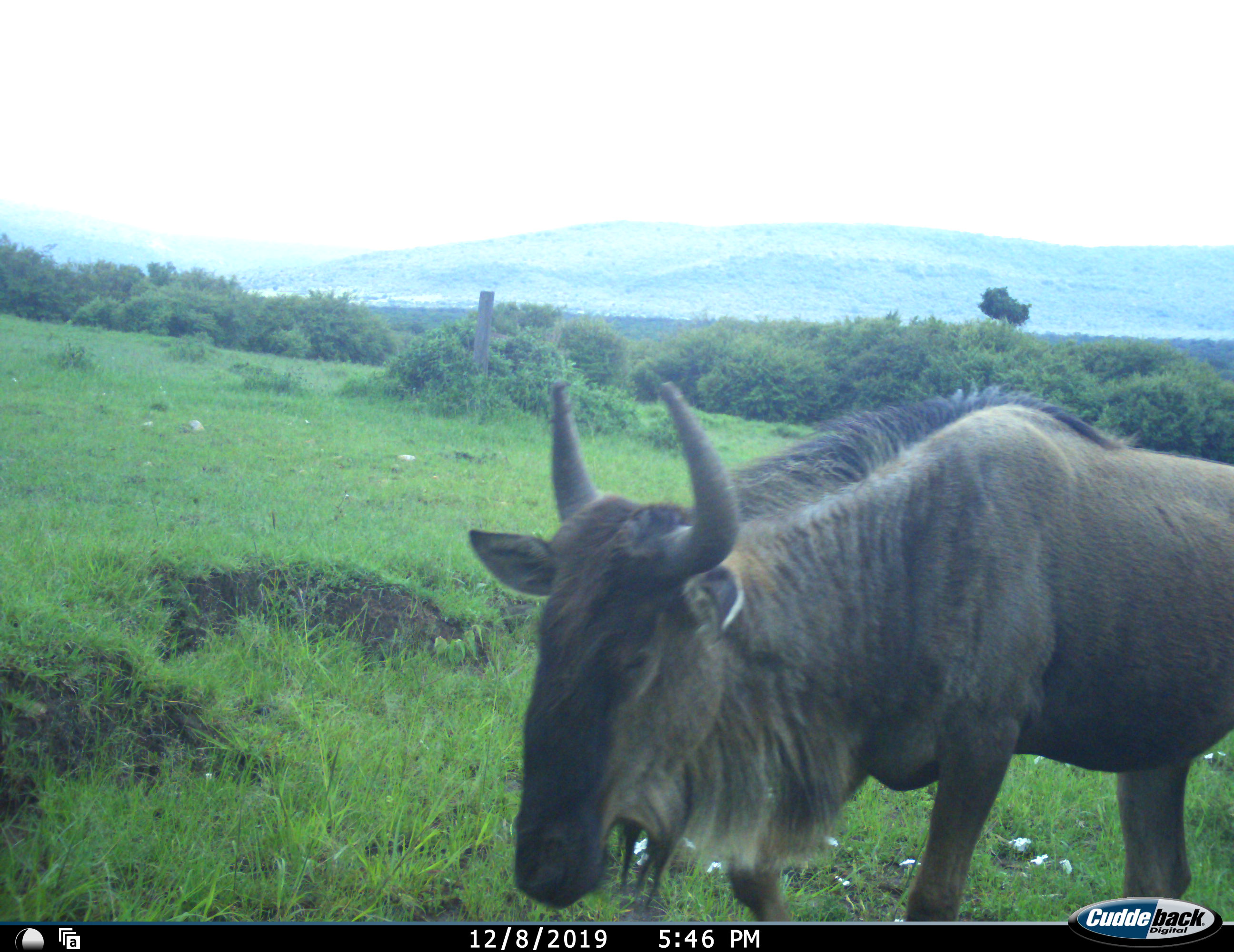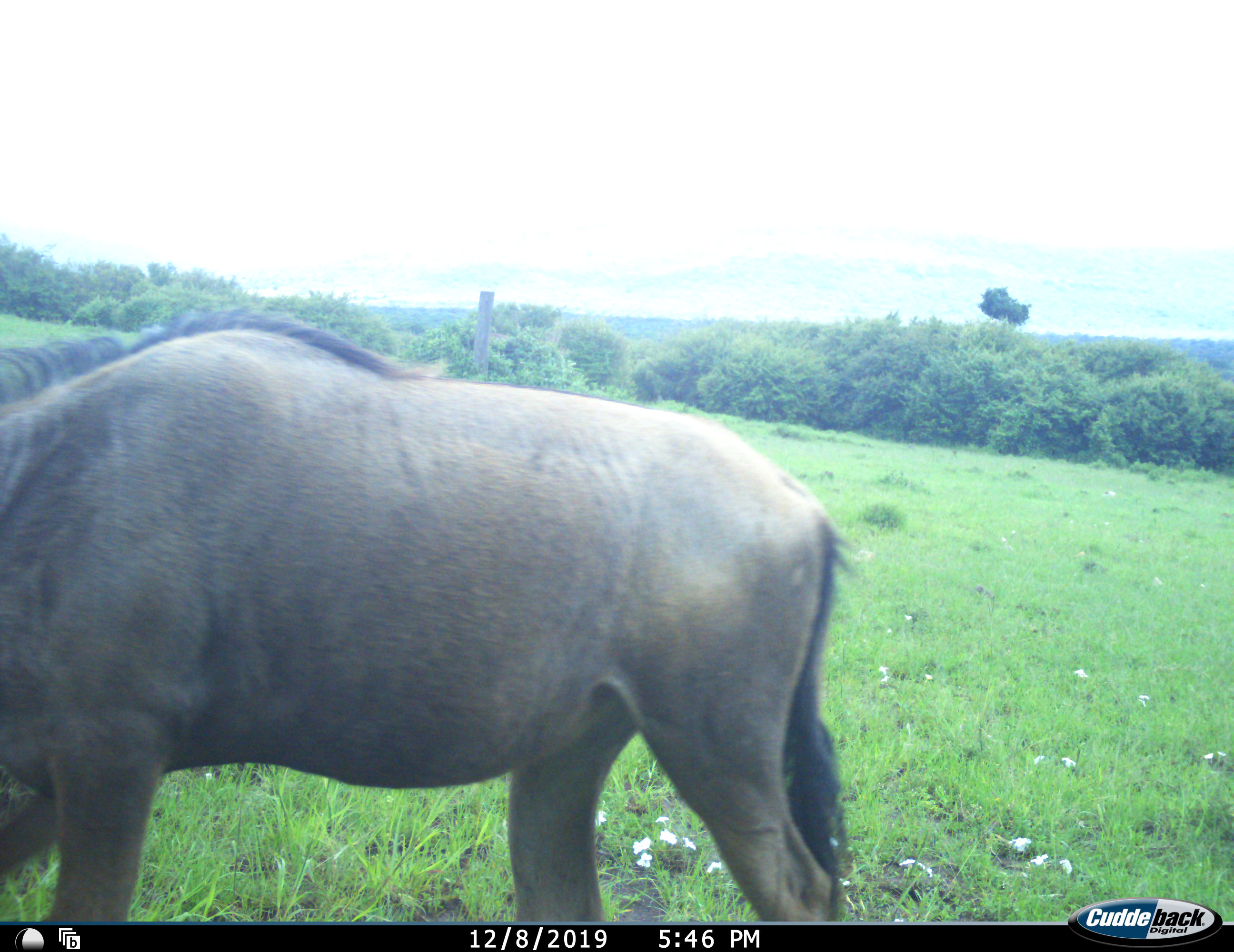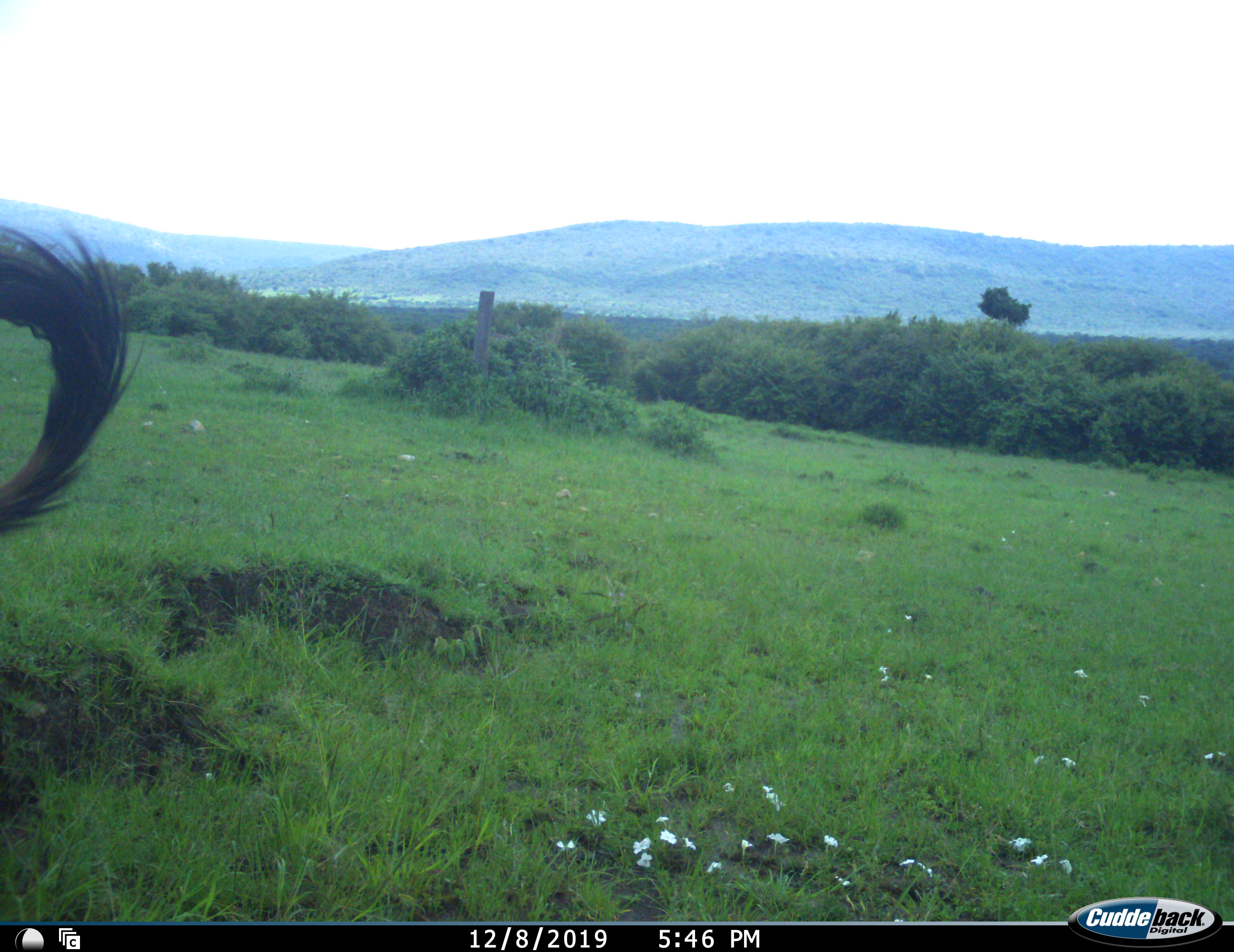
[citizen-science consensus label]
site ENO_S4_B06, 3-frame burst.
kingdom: Animalia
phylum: Chordata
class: Mammalia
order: Artiodactyla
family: Bovidae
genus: Connochaetes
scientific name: Connochaetes taurinus taurinus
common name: blue wildebeest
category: wildebeestblue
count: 1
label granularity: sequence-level